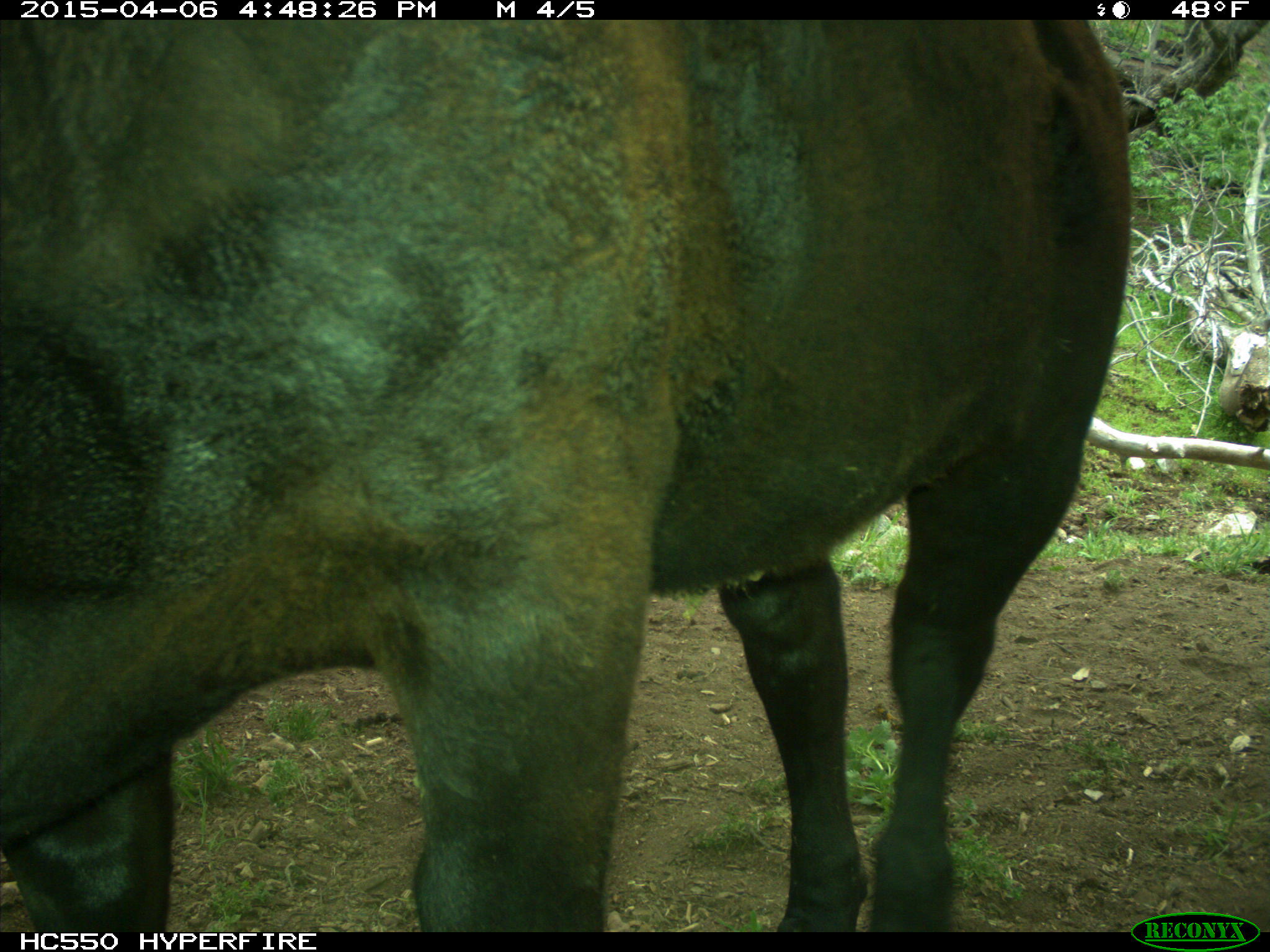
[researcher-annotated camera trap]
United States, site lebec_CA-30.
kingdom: Animalia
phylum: Chordata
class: Mammalia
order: Artiodactyla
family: Bovidae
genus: Bos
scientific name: Bos taurus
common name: domestic cow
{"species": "Bos taurus (domestic cow)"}